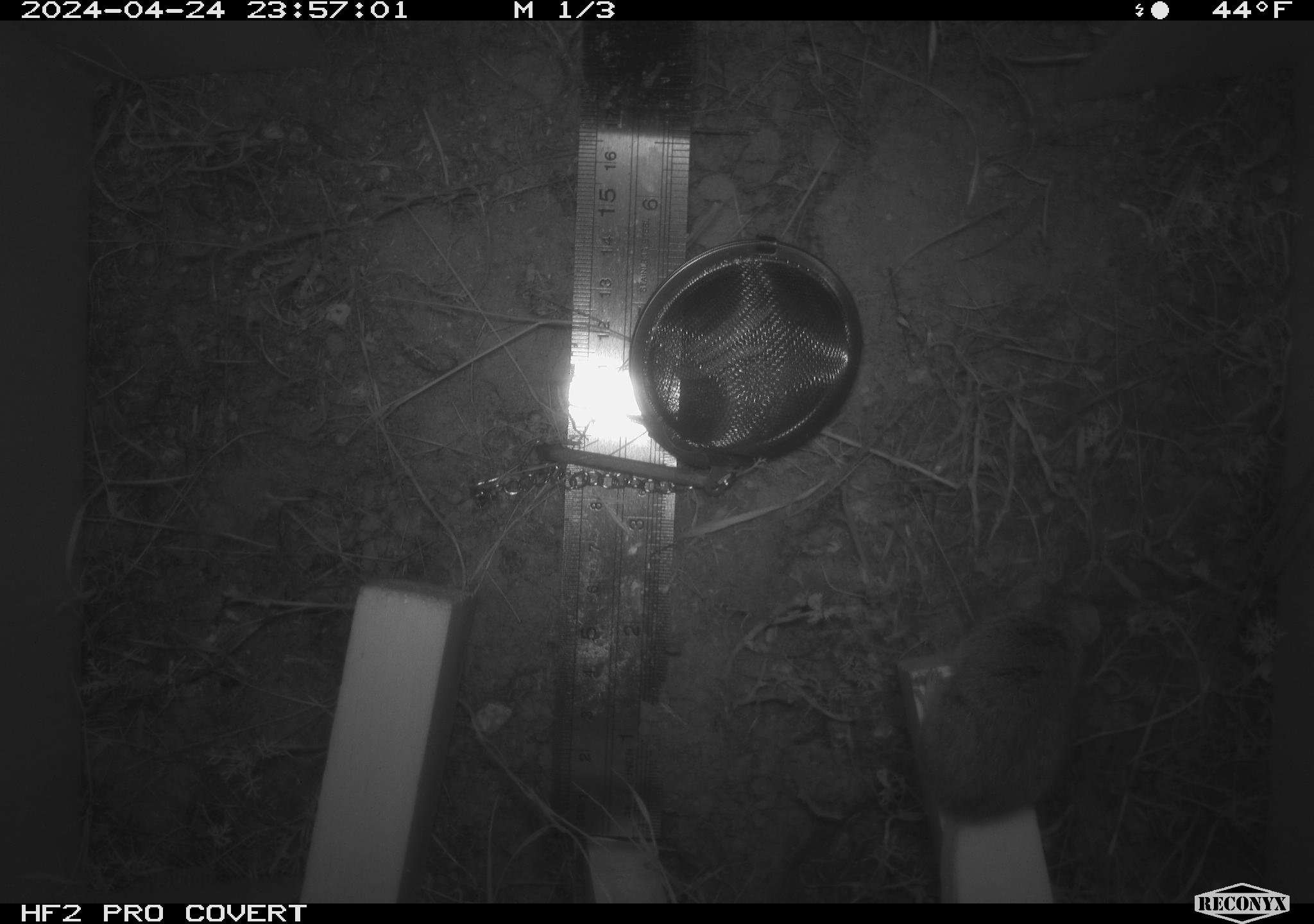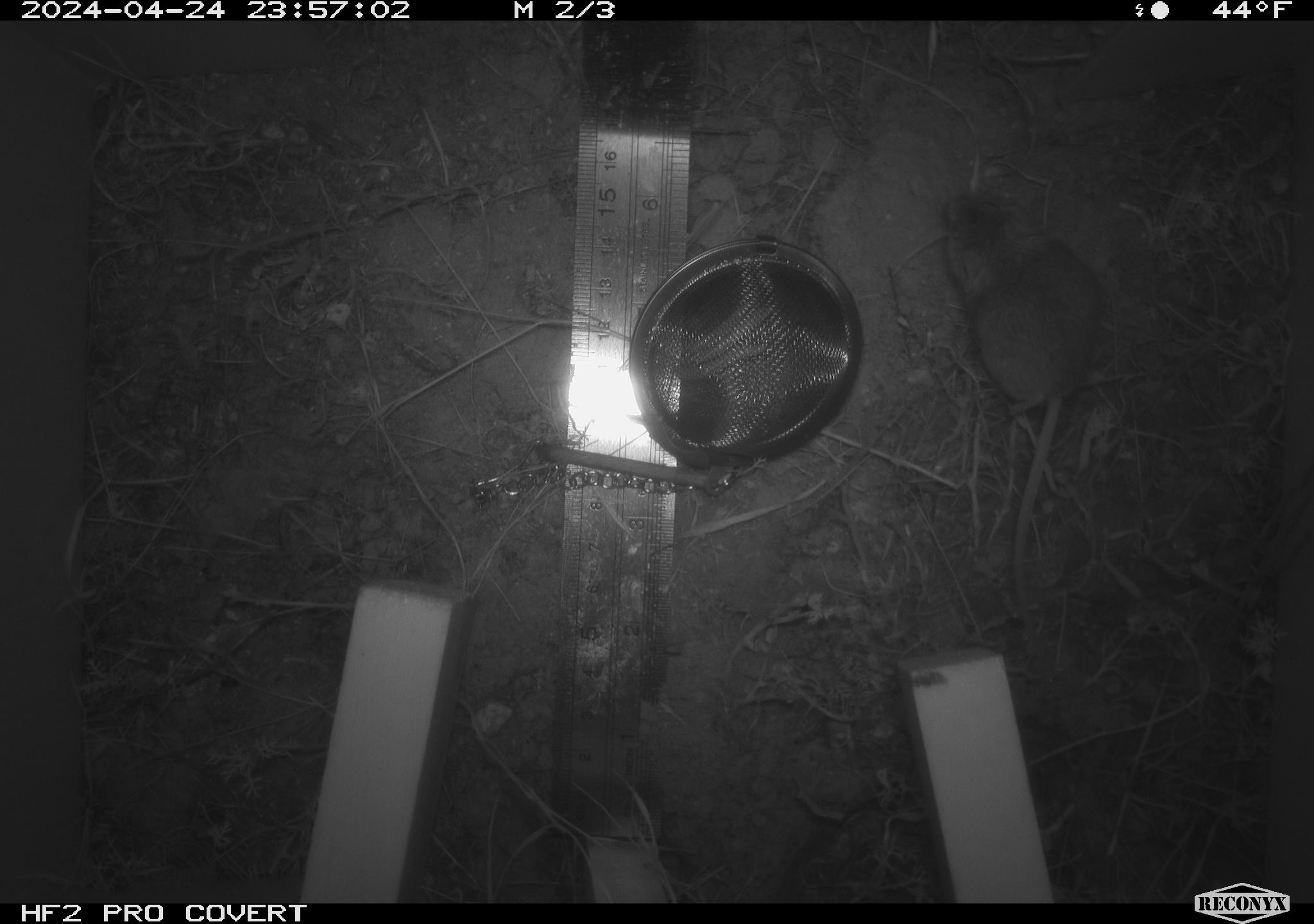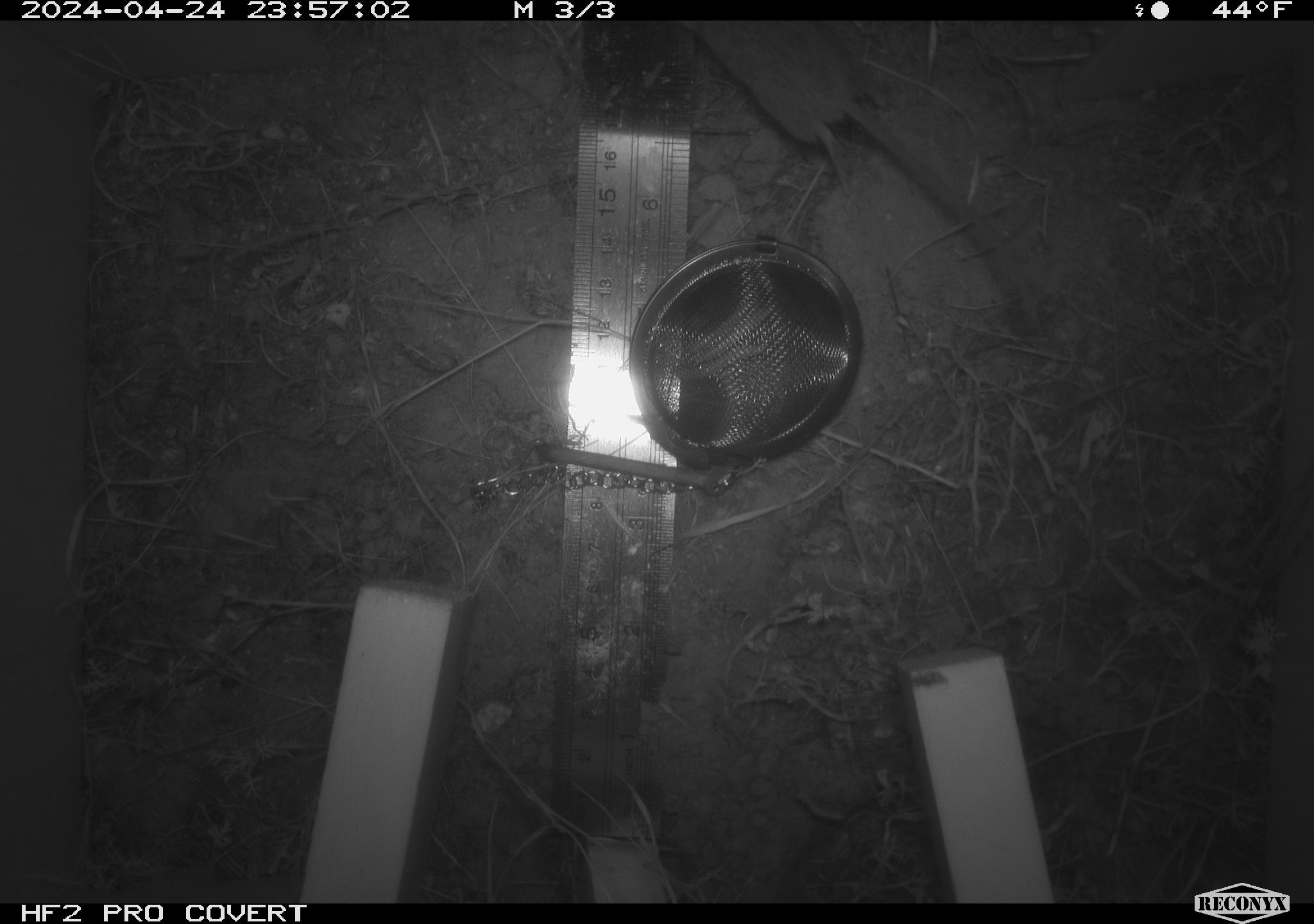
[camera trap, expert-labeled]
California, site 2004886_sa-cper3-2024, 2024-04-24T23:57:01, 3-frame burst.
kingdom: Animalia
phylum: Chordata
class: Mammalia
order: Rodentia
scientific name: Rodentia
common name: rodent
Rodent (Rodentia).